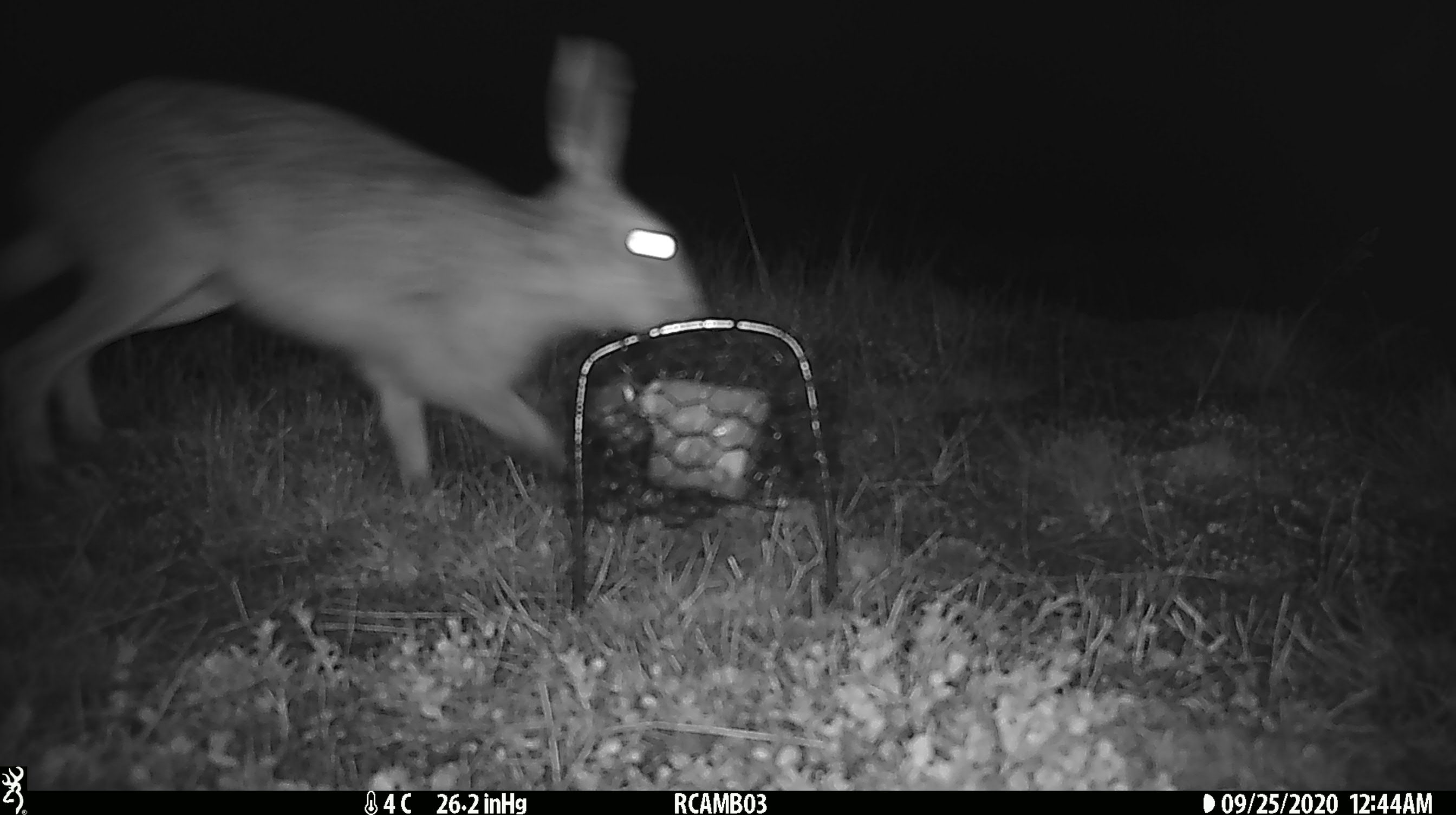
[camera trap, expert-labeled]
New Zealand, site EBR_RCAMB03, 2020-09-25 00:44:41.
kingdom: Animalia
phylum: Chordata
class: Mammalia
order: Lagomorpha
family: Leporidae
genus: Lepus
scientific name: Lepus europaeus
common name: brown hare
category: hare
Hare (brown hare) (Lepus europaeus).